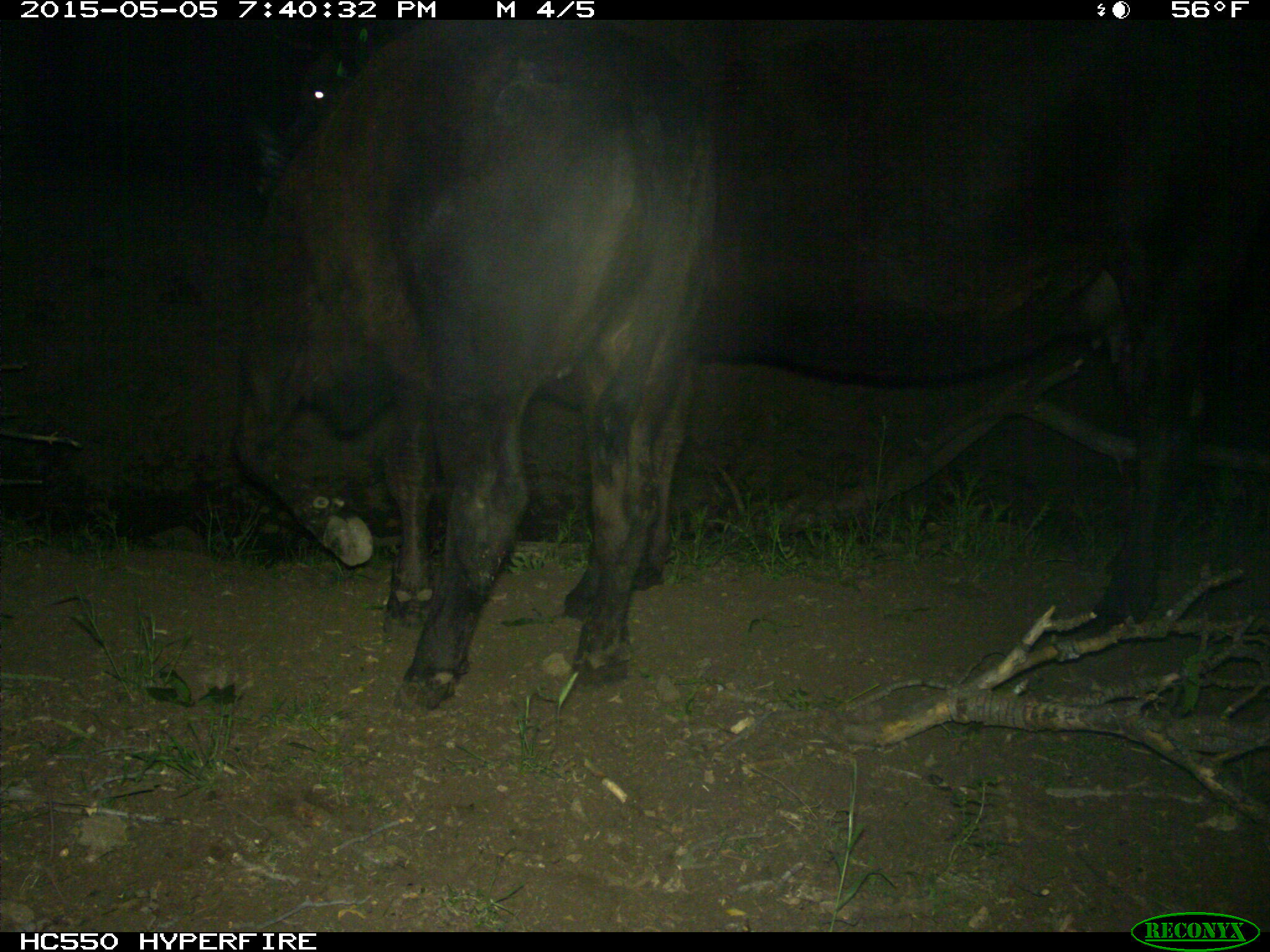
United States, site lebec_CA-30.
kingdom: Animalia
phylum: Chordata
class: Mammalia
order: Artiodactyla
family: Bovidae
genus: Bos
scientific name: Bos taurus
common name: domestic cow